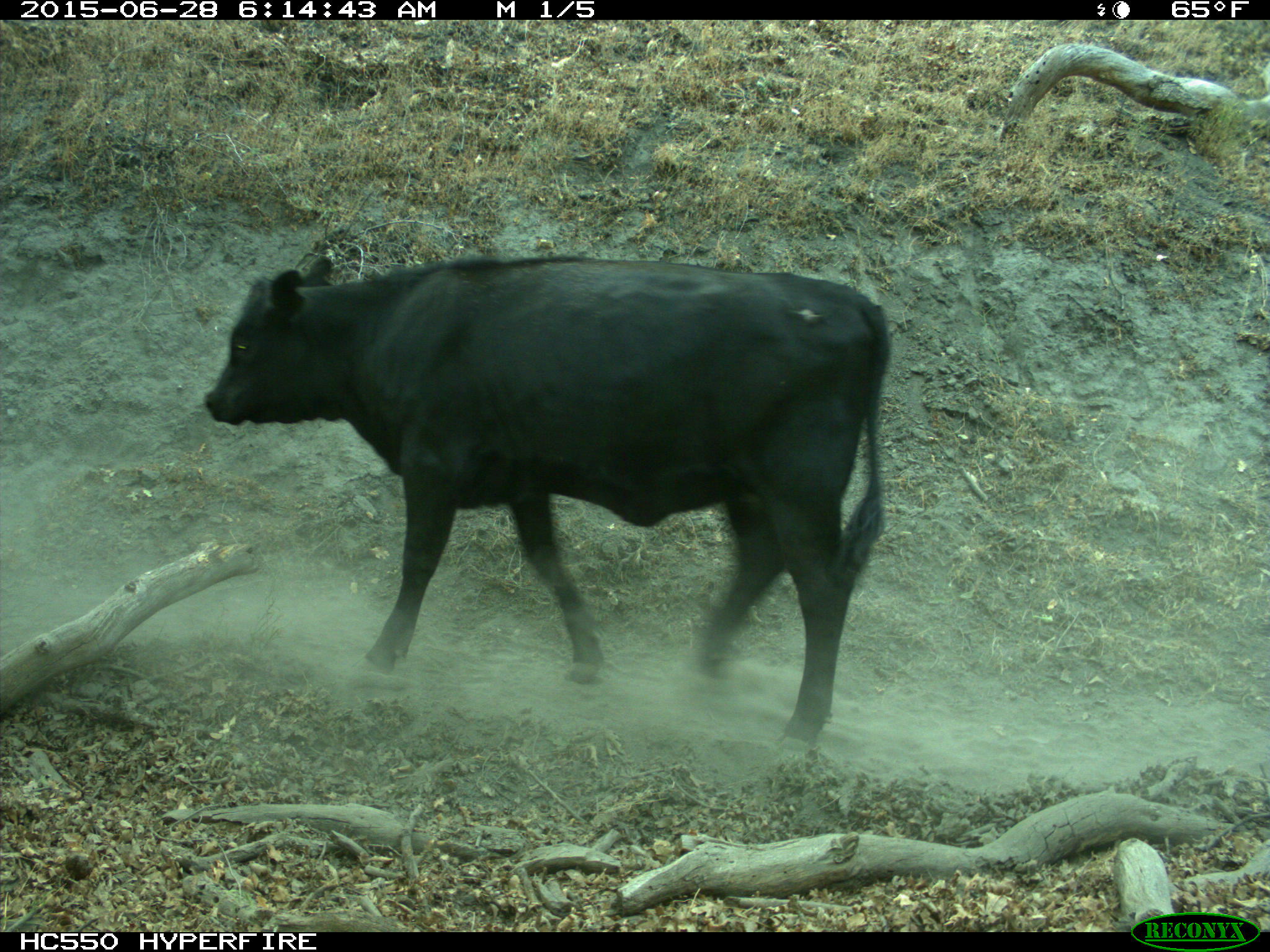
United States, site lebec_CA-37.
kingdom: Animalia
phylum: Chordata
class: Mammalia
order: Artiodactyla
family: Bovidae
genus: Bos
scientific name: Bos taurus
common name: domestic cow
Bos taurus (domestic cow).